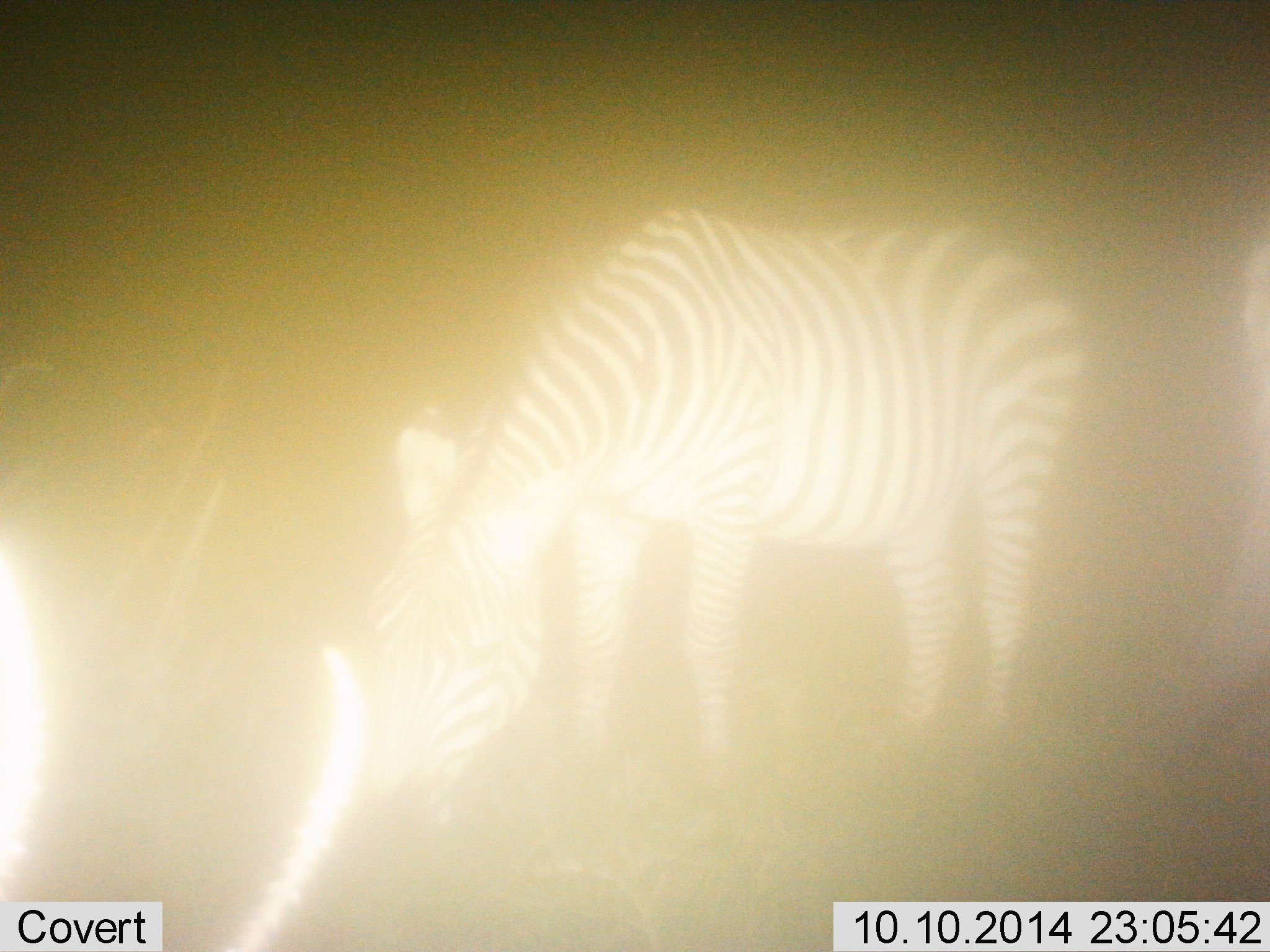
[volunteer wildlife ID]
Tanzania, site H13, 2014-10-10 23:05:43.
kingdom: Animalia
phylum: Chordata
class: Mammalia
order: Perissodactyla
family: Equidae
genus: Equus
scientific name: Equus quagga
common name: plains zebra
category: zebra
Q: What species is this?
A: Zebra (plains zebra) (Equus quagga).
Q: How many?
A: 1.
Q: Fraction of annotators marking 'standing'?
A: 40%.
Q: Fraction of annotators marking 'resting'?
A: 0%.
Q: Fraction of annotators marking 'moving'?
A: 0%.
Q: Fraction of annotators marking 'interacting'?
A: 0%.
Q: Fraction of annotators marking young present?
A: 0%.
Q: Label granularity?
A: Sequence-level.